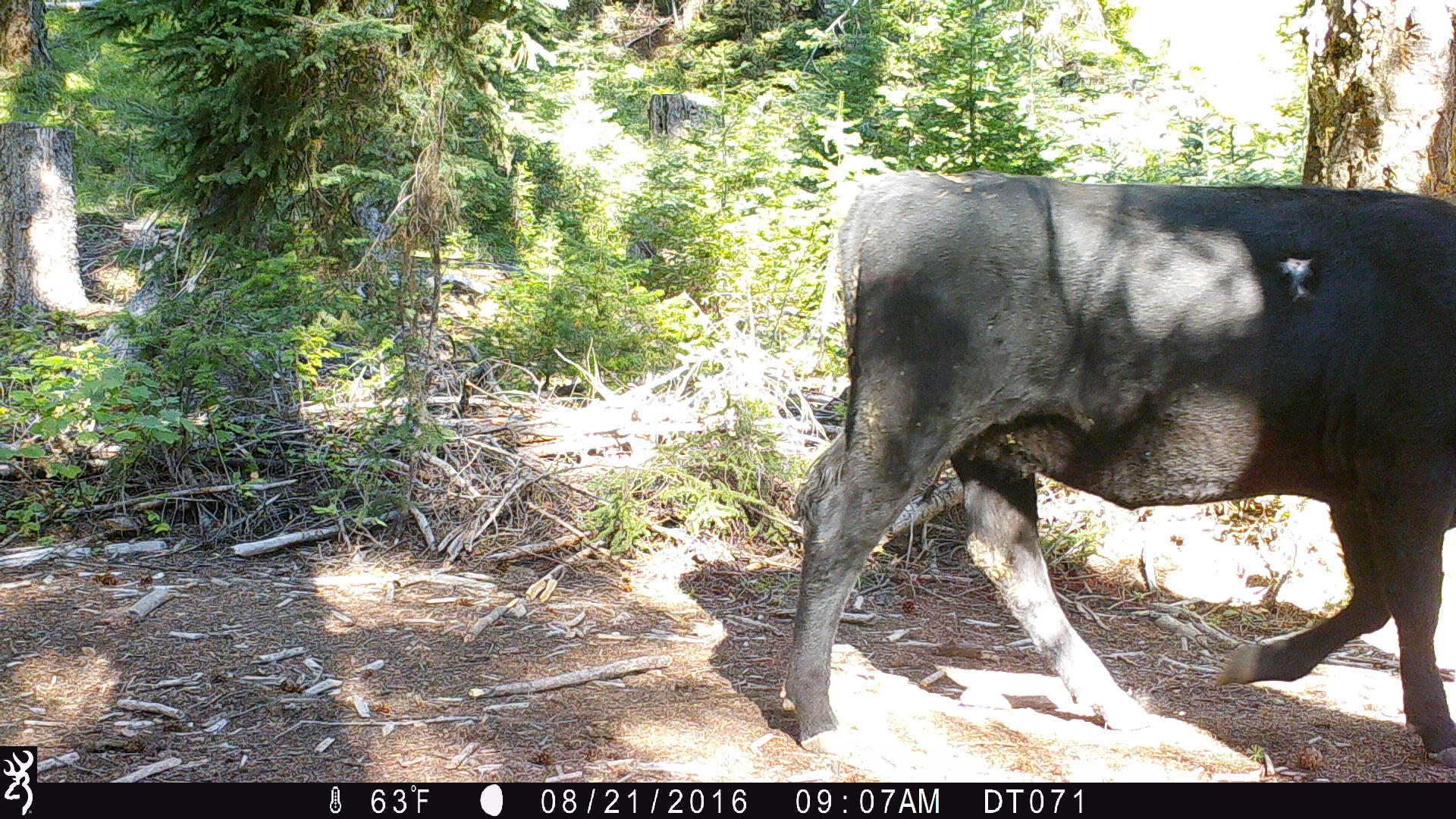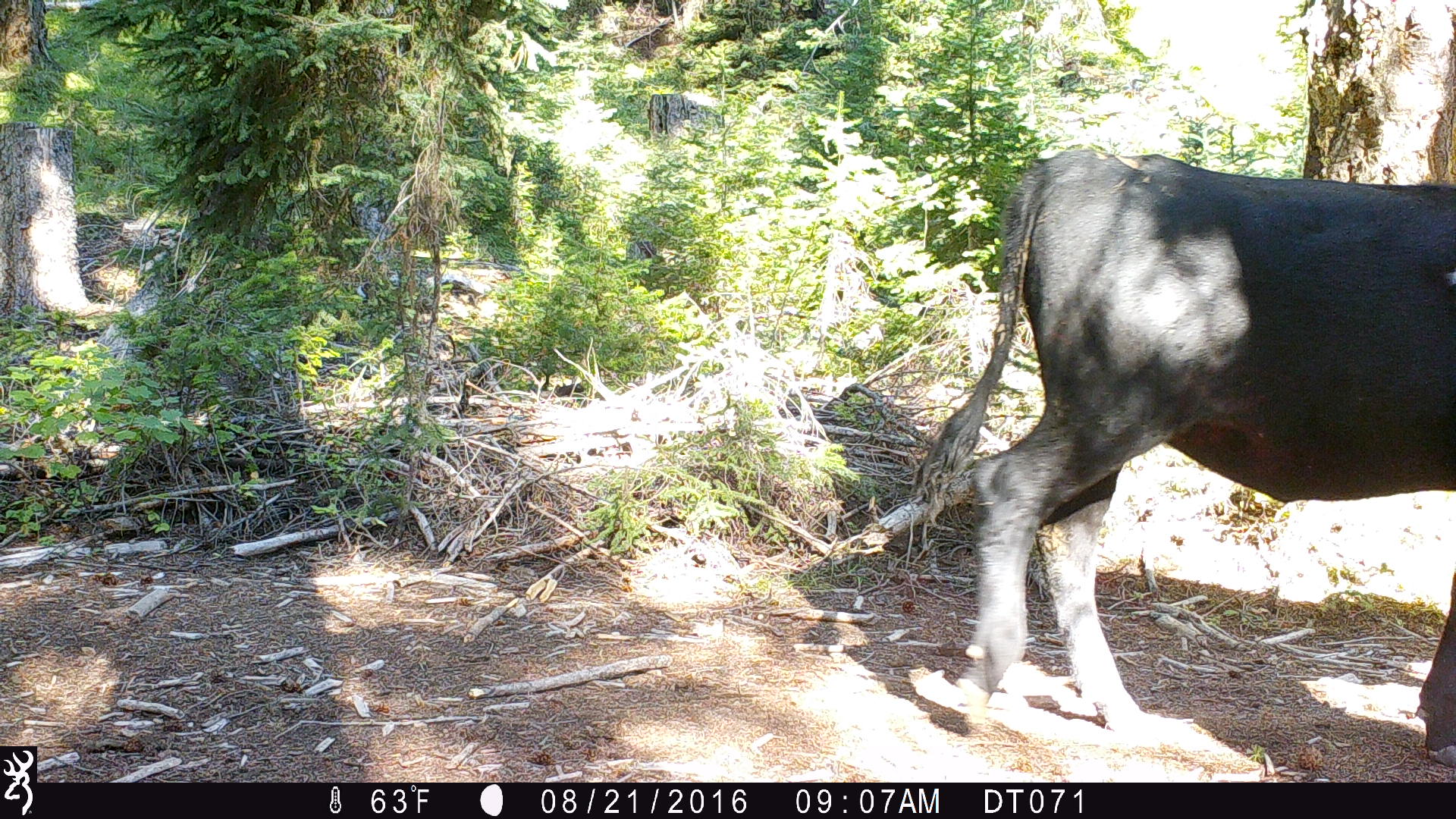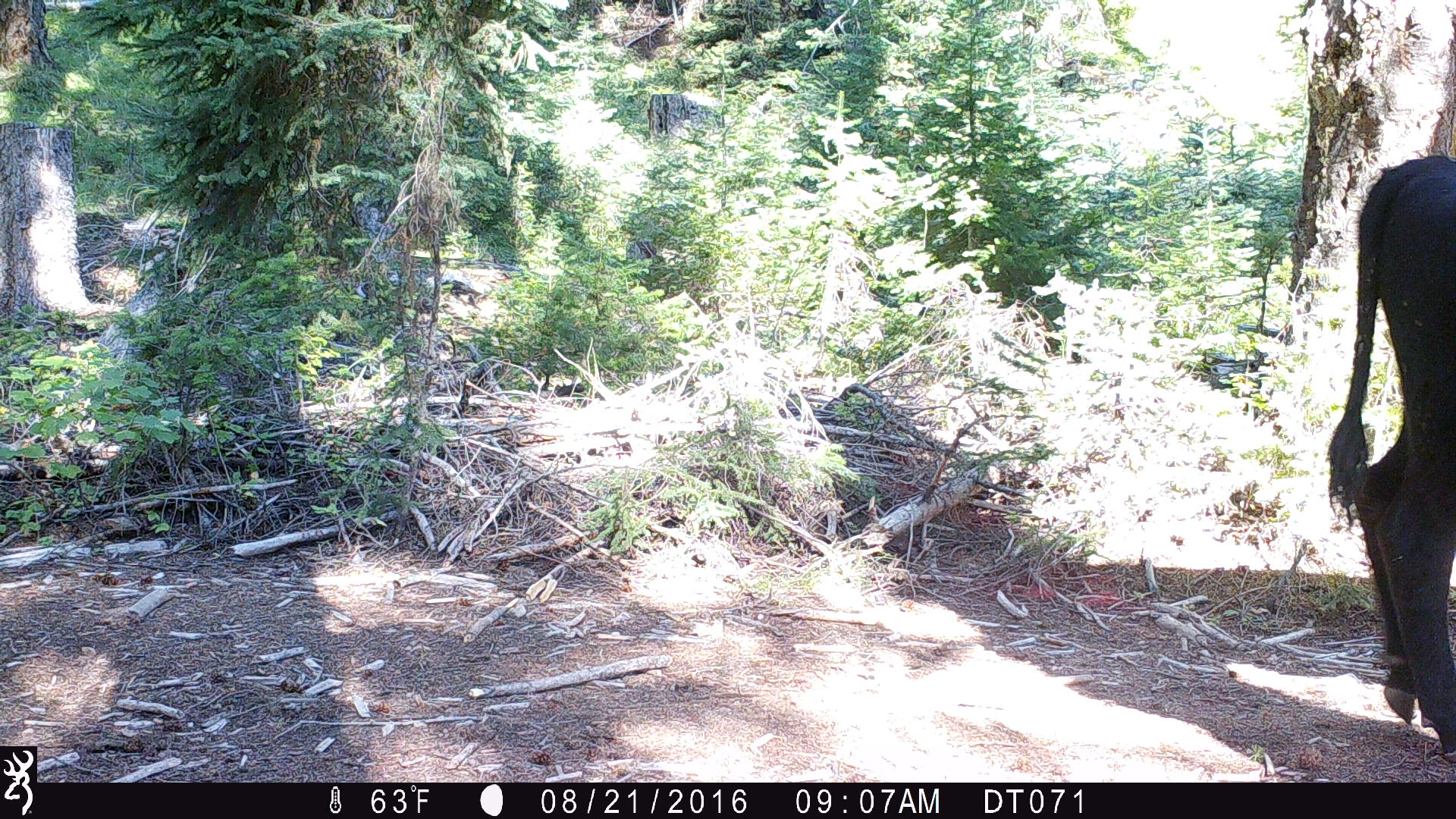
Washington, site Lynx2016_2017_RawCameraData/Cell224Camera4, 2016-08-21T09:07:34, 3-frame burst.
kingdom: Animalia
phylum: Chordata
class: Mammalia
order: Artiodactyla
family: Bovidae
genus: Bos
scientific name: Bos taurus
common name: domestic cattle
Domestic cattle (Bos taurus). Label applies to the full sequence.